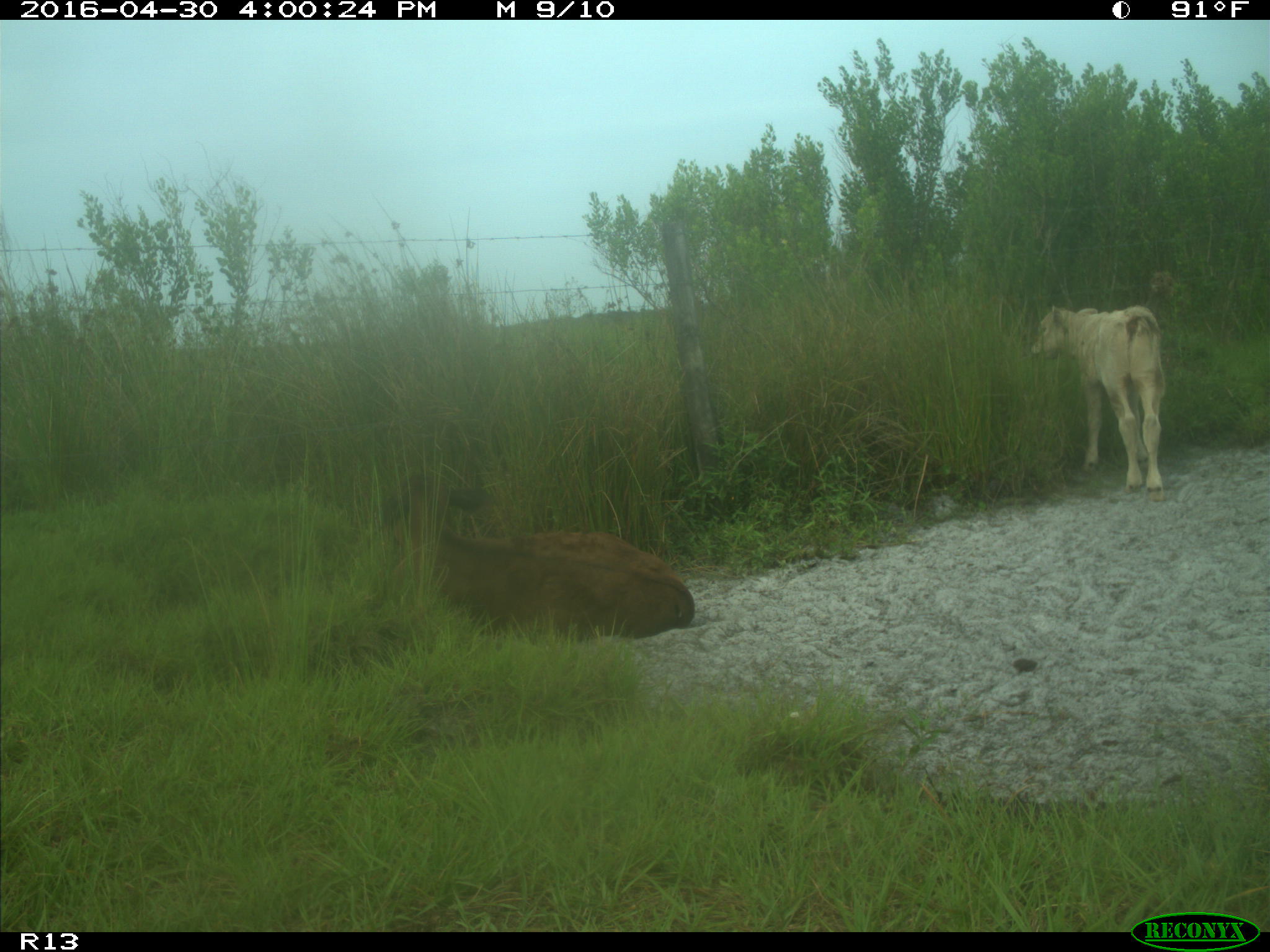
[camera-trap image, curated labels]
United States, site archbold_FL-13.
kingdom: Animalia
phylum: Chordata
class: Mammalia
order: Artiodactyla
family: Bovidae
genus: Bos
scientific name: Bos taurus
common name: domestic cow